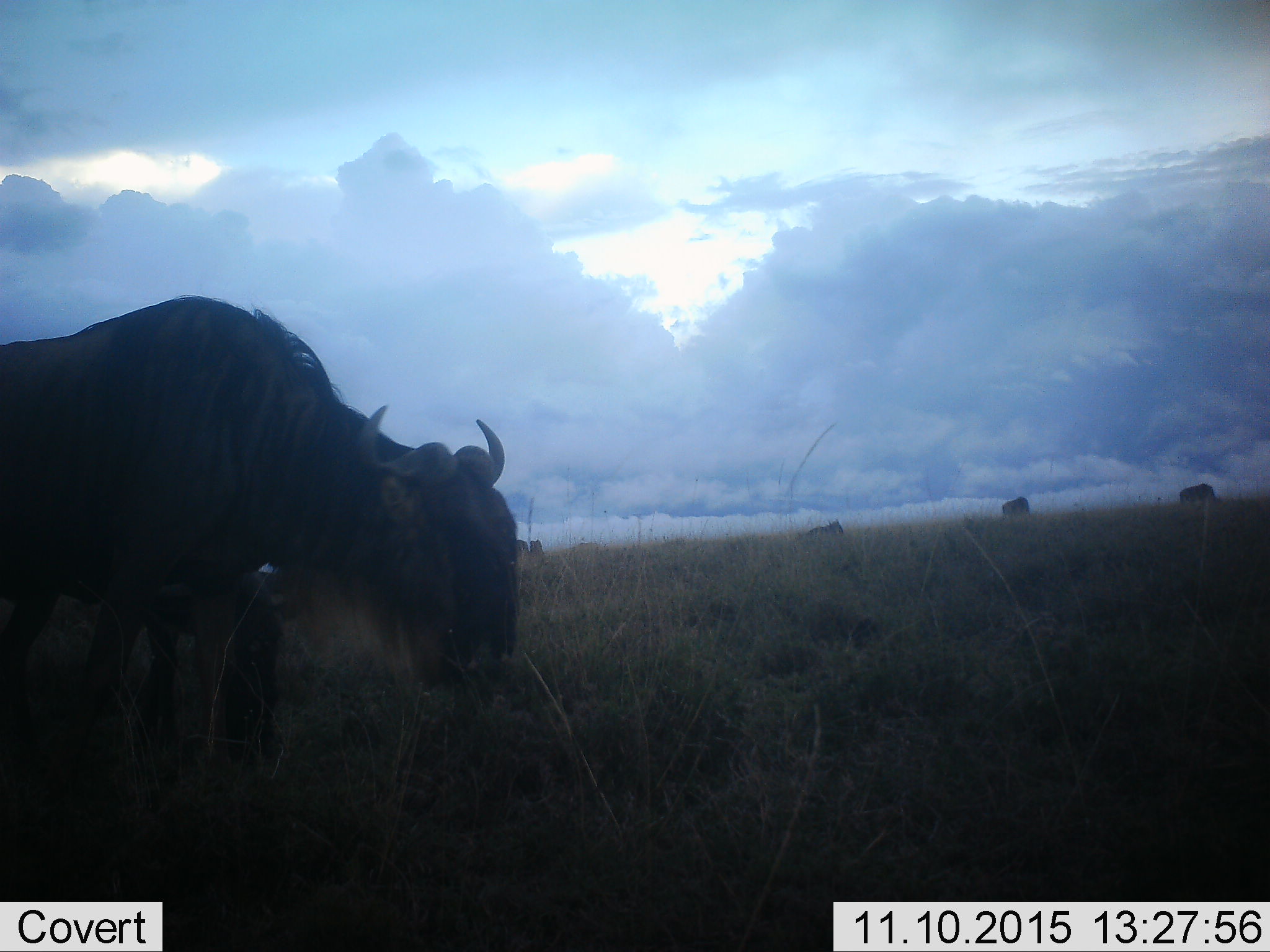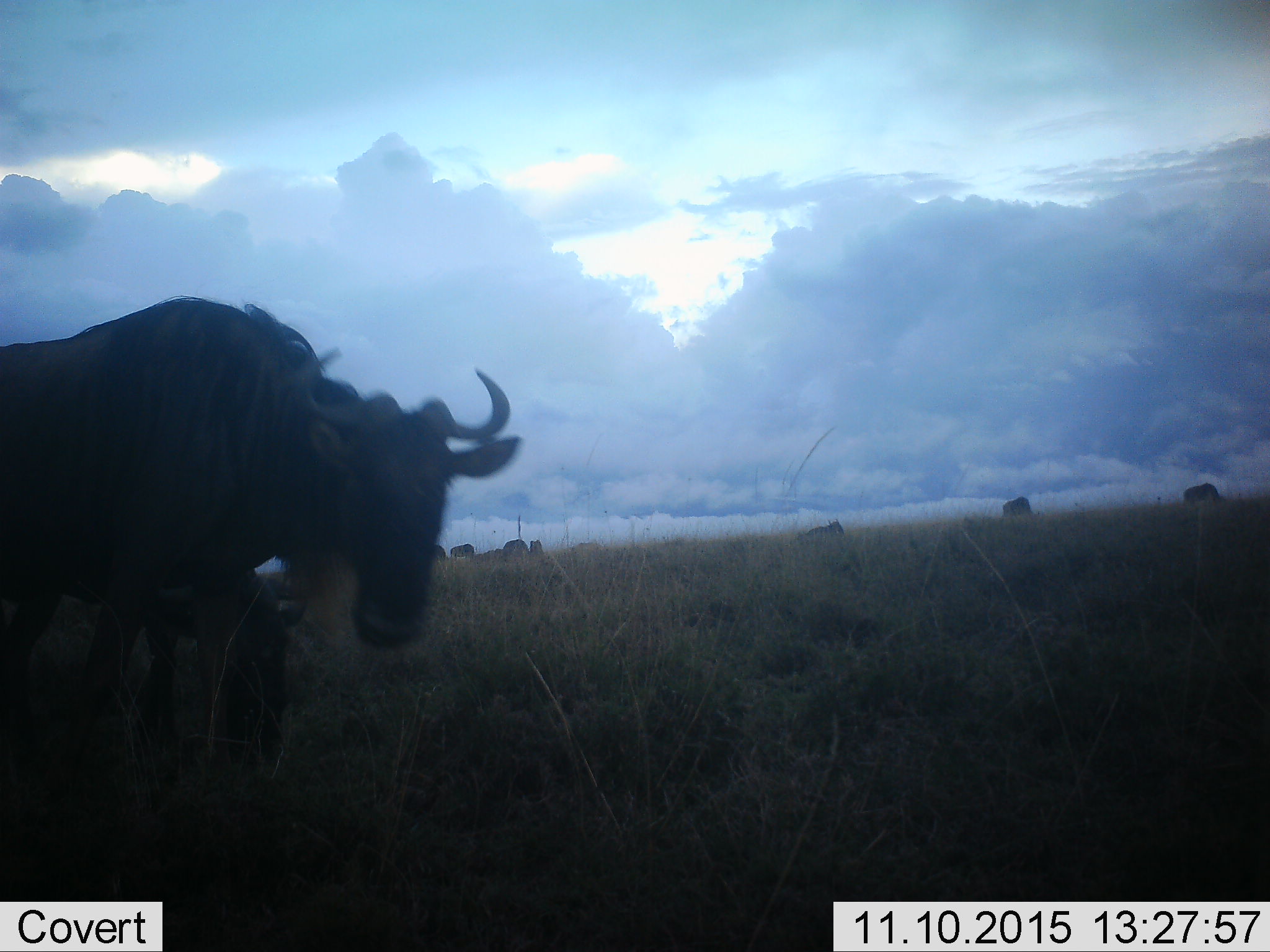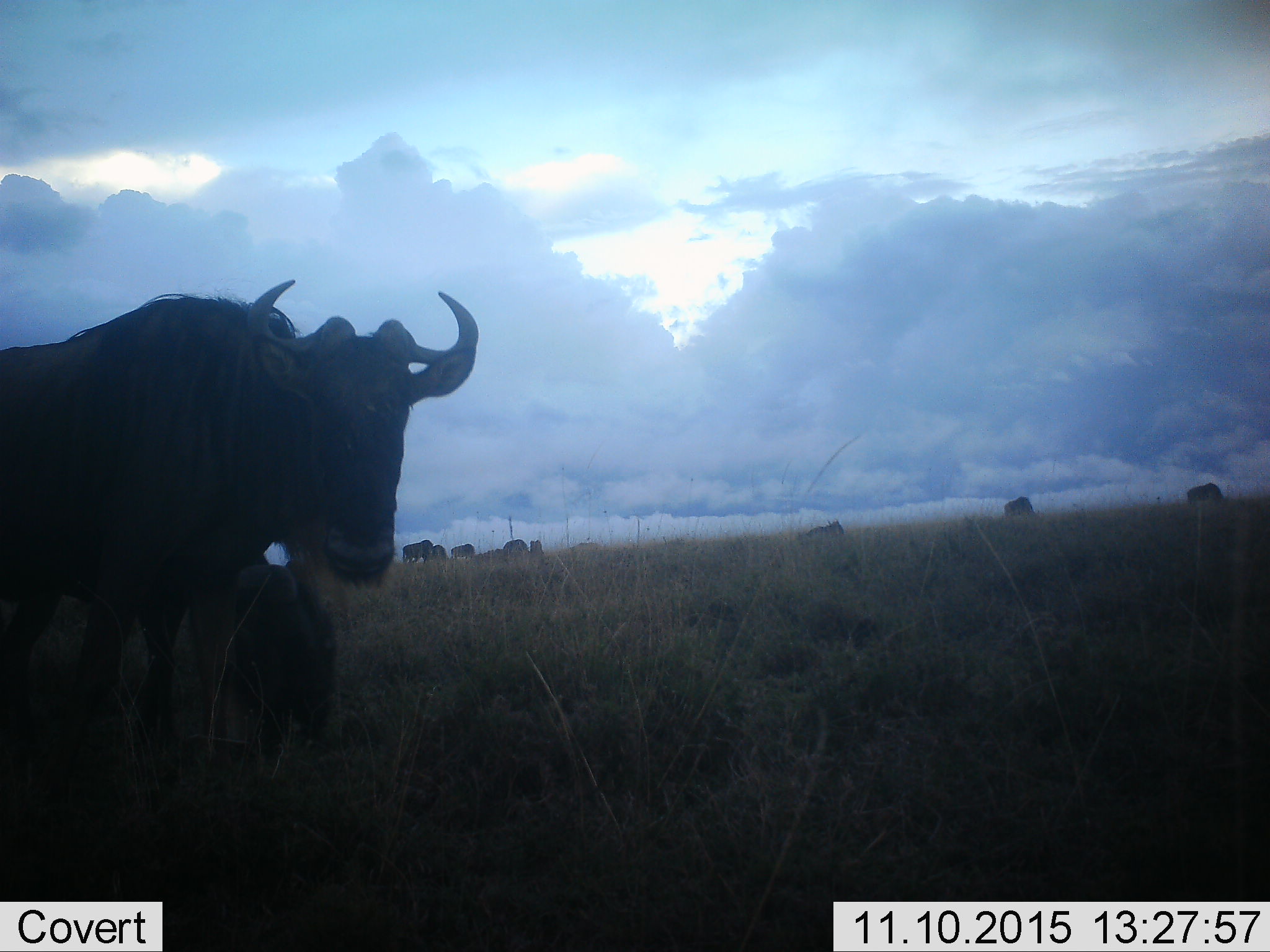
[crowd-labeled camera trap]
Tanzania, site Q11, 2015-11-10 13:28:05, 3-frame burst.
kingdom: Animalia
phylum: Chordata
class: Mammalia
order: Artiodactyla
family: Bovidae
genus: Syncerus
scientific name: Syncerus caffer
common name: cape buffalo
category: buffalo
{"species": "buffalo (cape buffalo) (Syncerus caffer)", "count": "7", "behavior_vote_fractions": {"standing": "50%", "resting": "25%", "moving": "50%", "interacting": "0%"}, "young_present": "0%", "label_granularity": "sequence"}